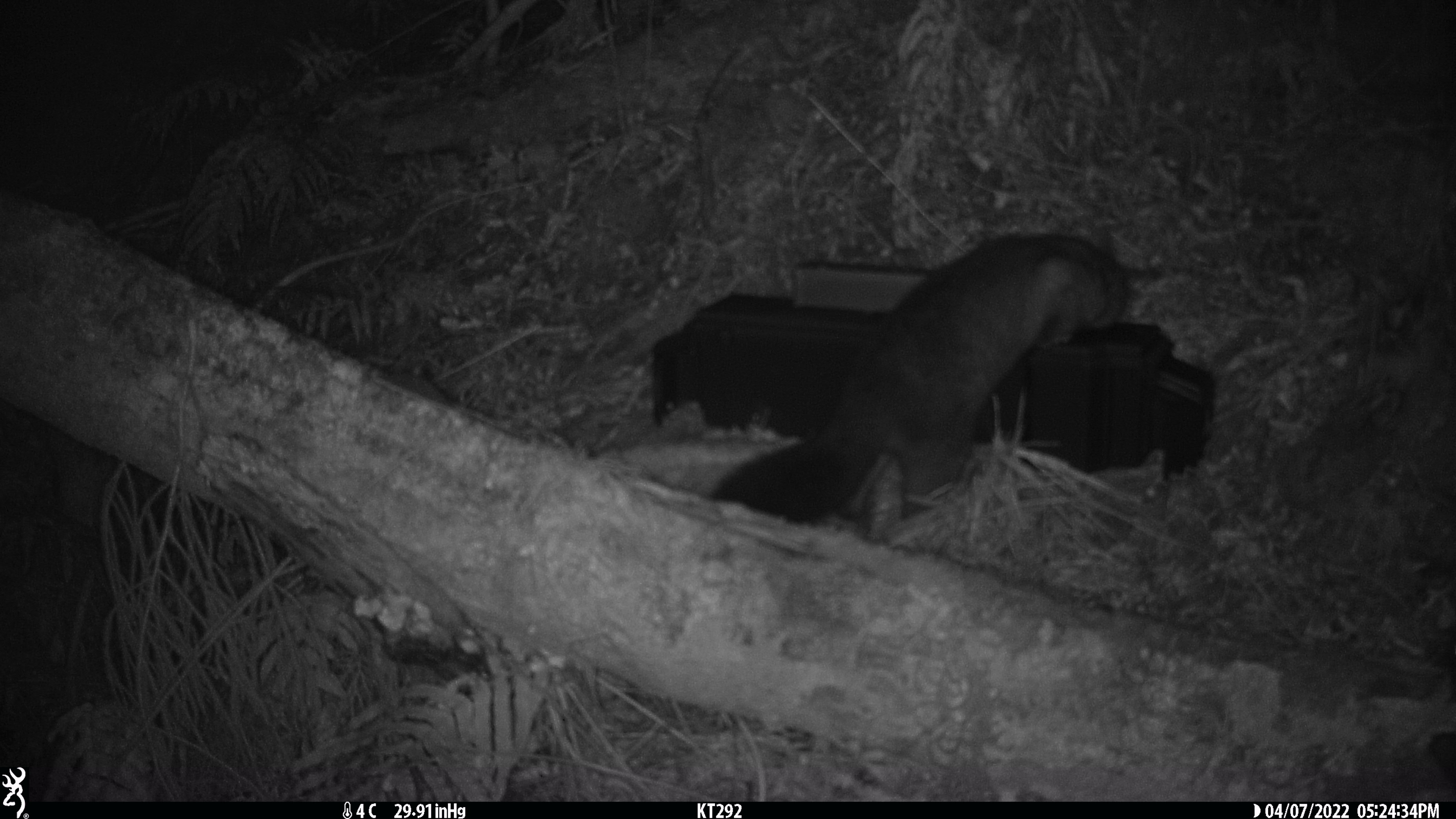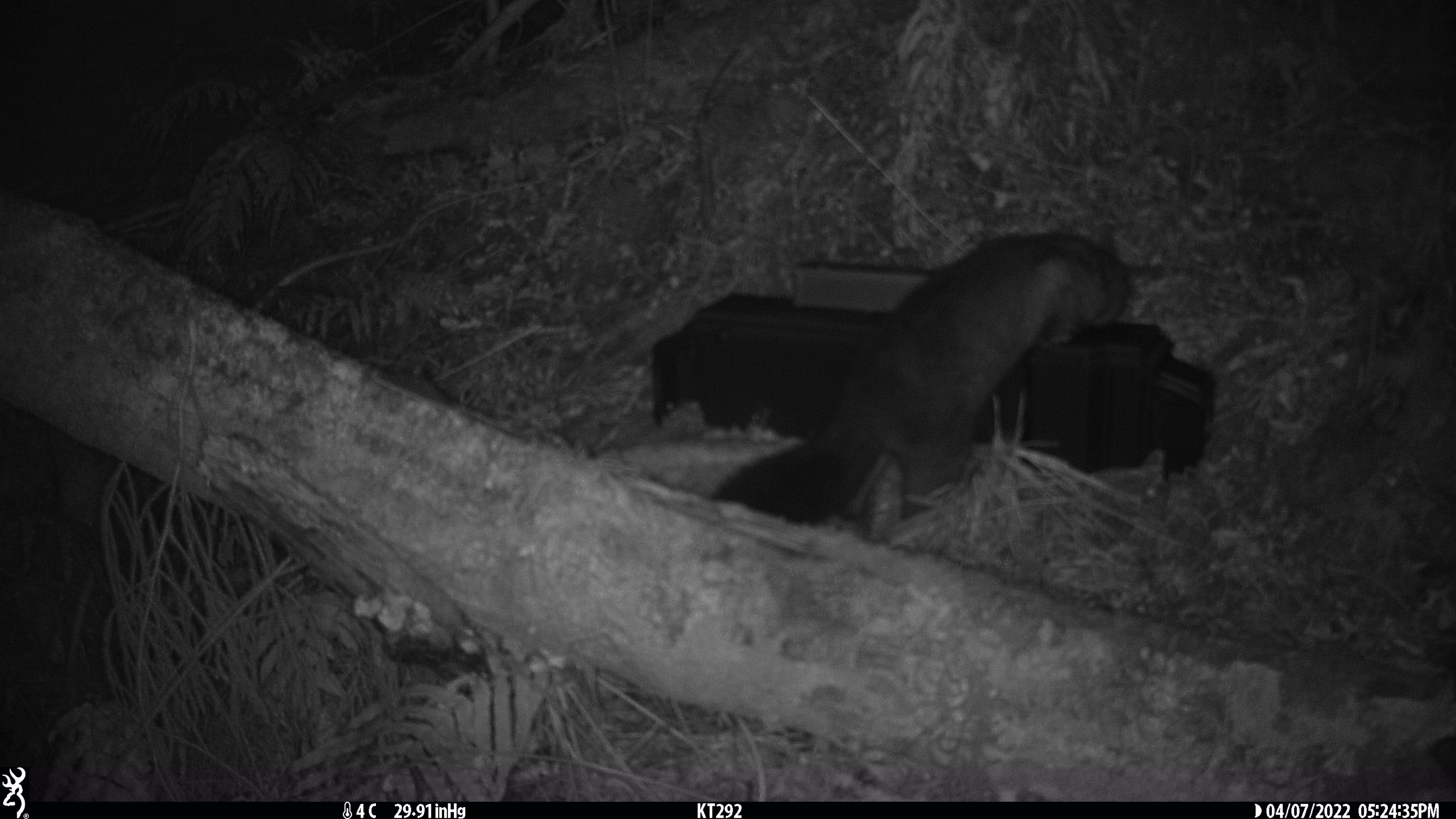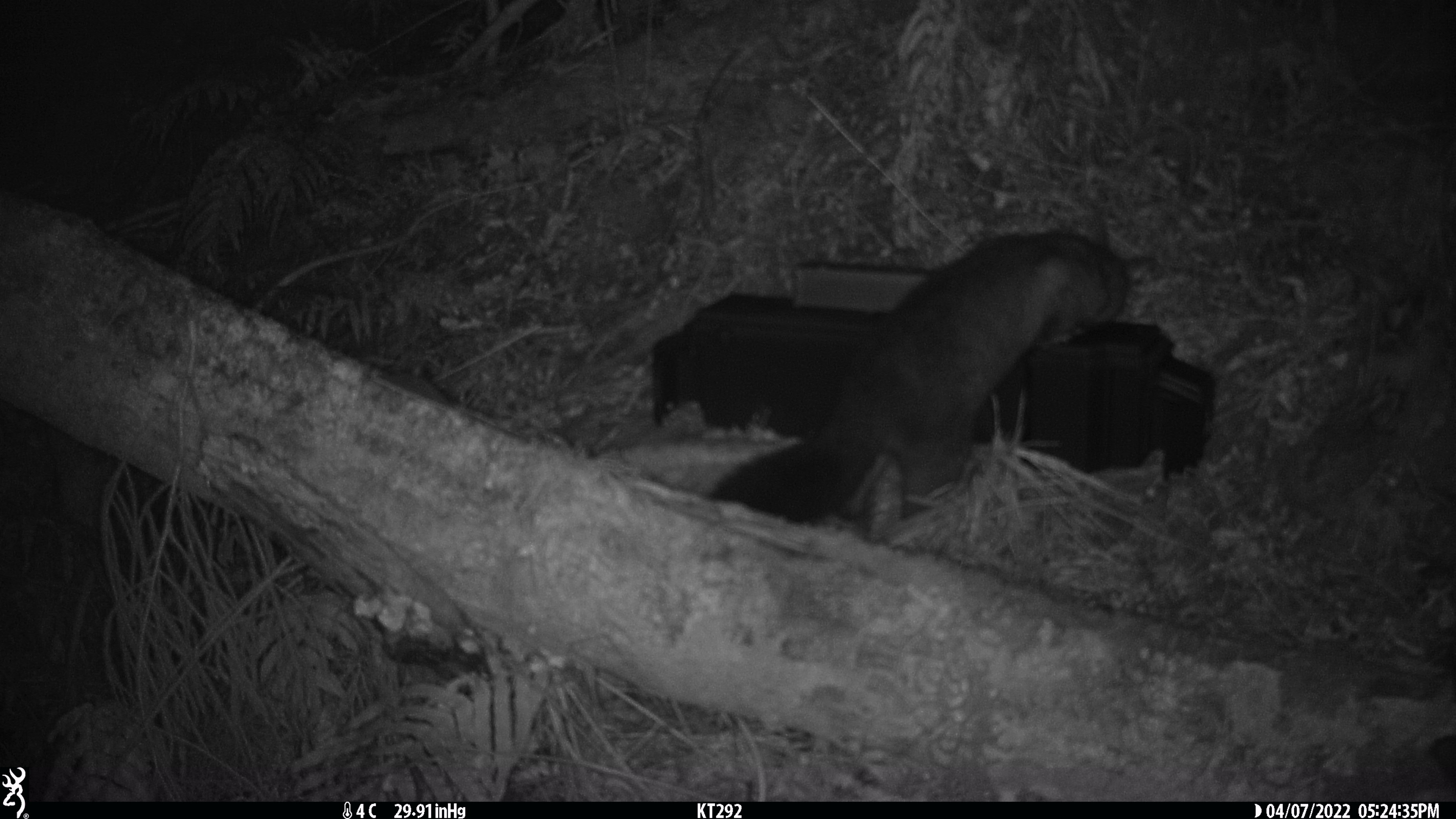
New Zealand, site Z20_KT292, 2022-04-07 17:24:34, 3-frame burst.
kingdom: Animalia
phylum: Chordata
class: Mammalia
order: Diprotodontia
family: Phalangeridae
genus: Trichosurus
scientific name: Trichosurus vulpecula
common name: common brushtail possum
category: possum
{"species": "possum (common brushtail possum) (Trichosurus vulpecula)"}